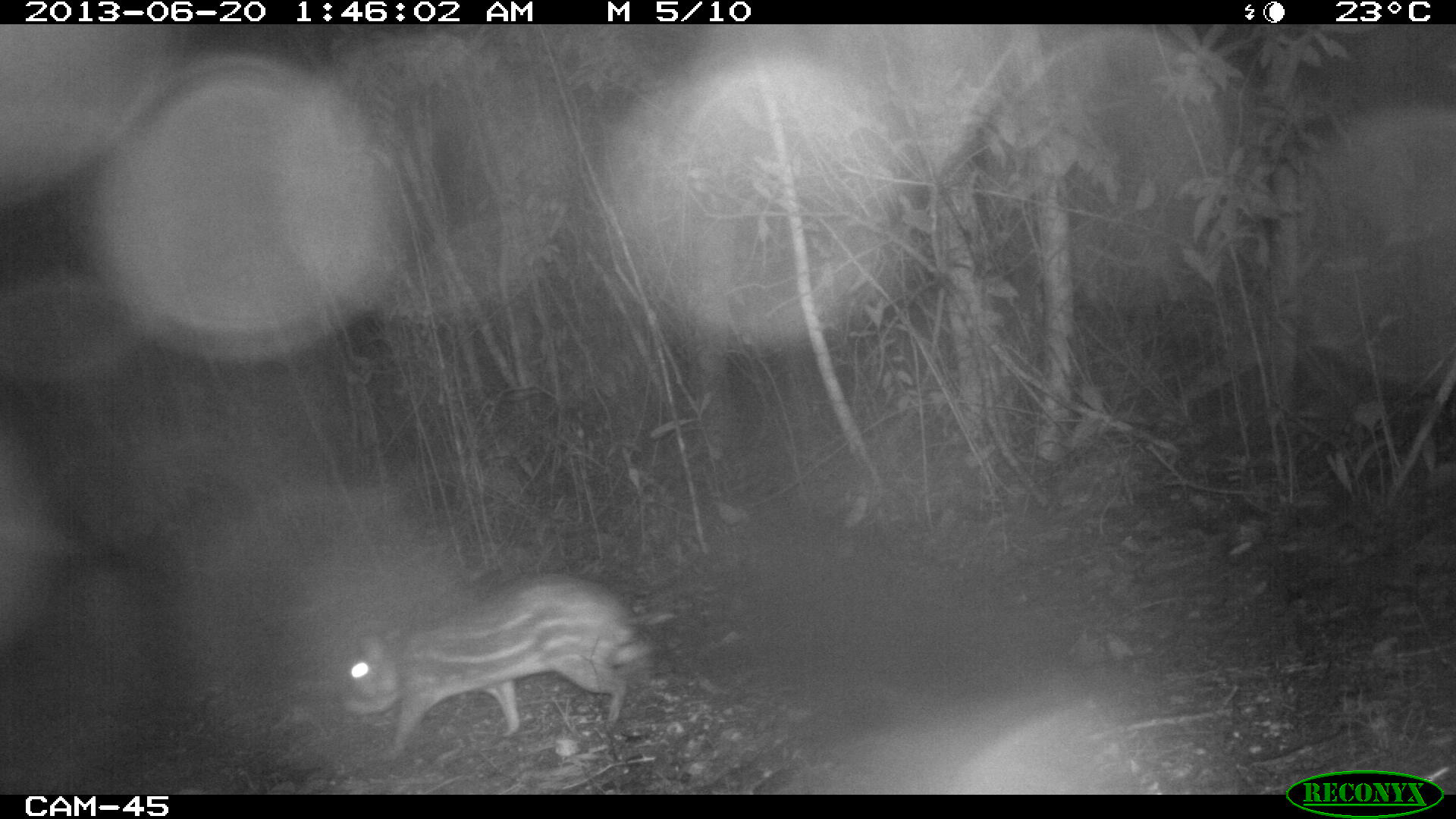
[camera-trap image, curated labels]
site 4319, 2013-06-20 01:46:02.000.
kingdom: Animalia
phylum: Chordata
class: Mammalia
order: Rodentia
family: Cuniculidae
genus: Cuniculus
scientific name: Cuniculus paca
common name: lowland paca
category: agouti paca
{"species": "agouti paca (lowland paca) (Cuniculus paca)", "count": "1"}